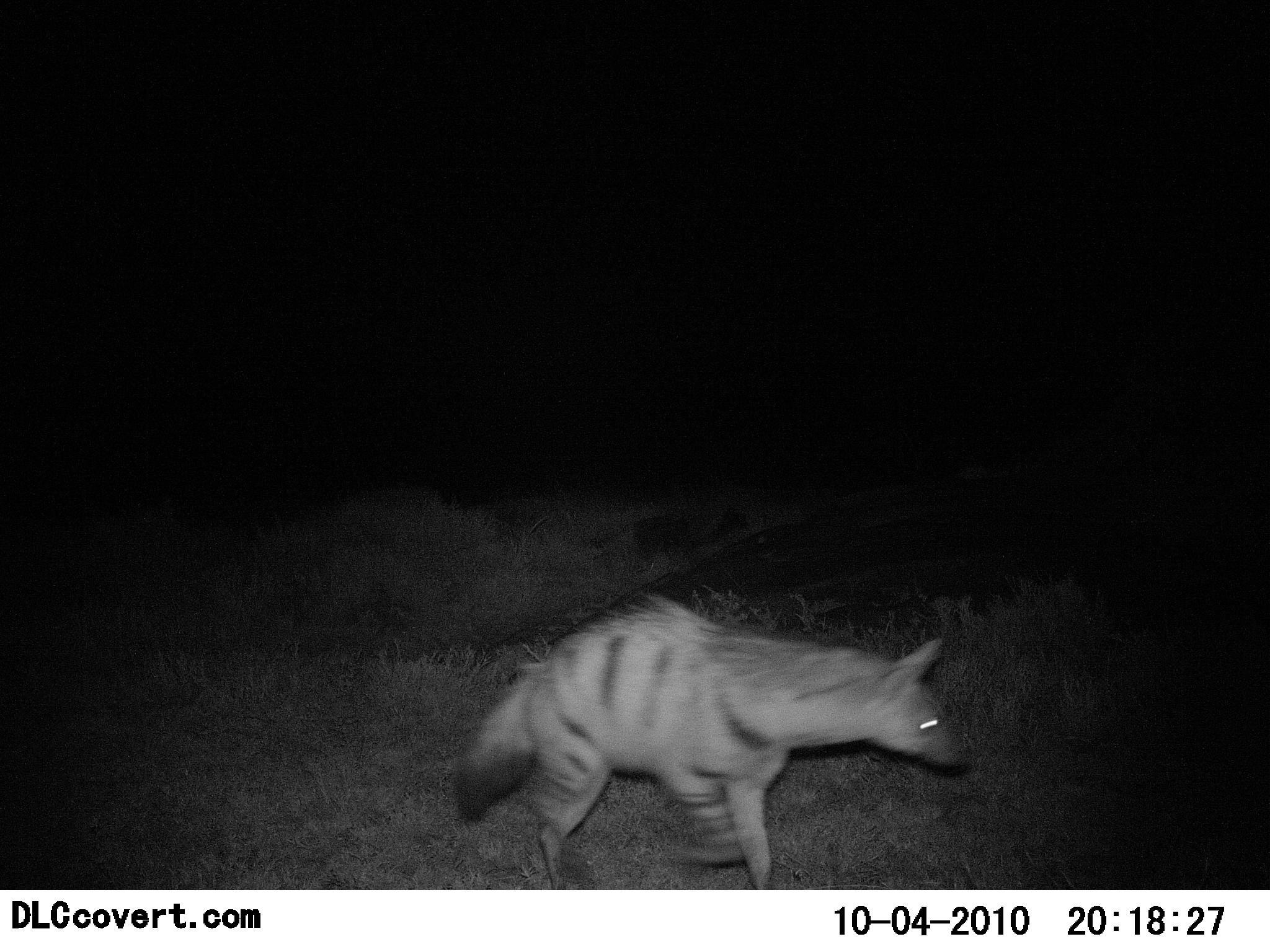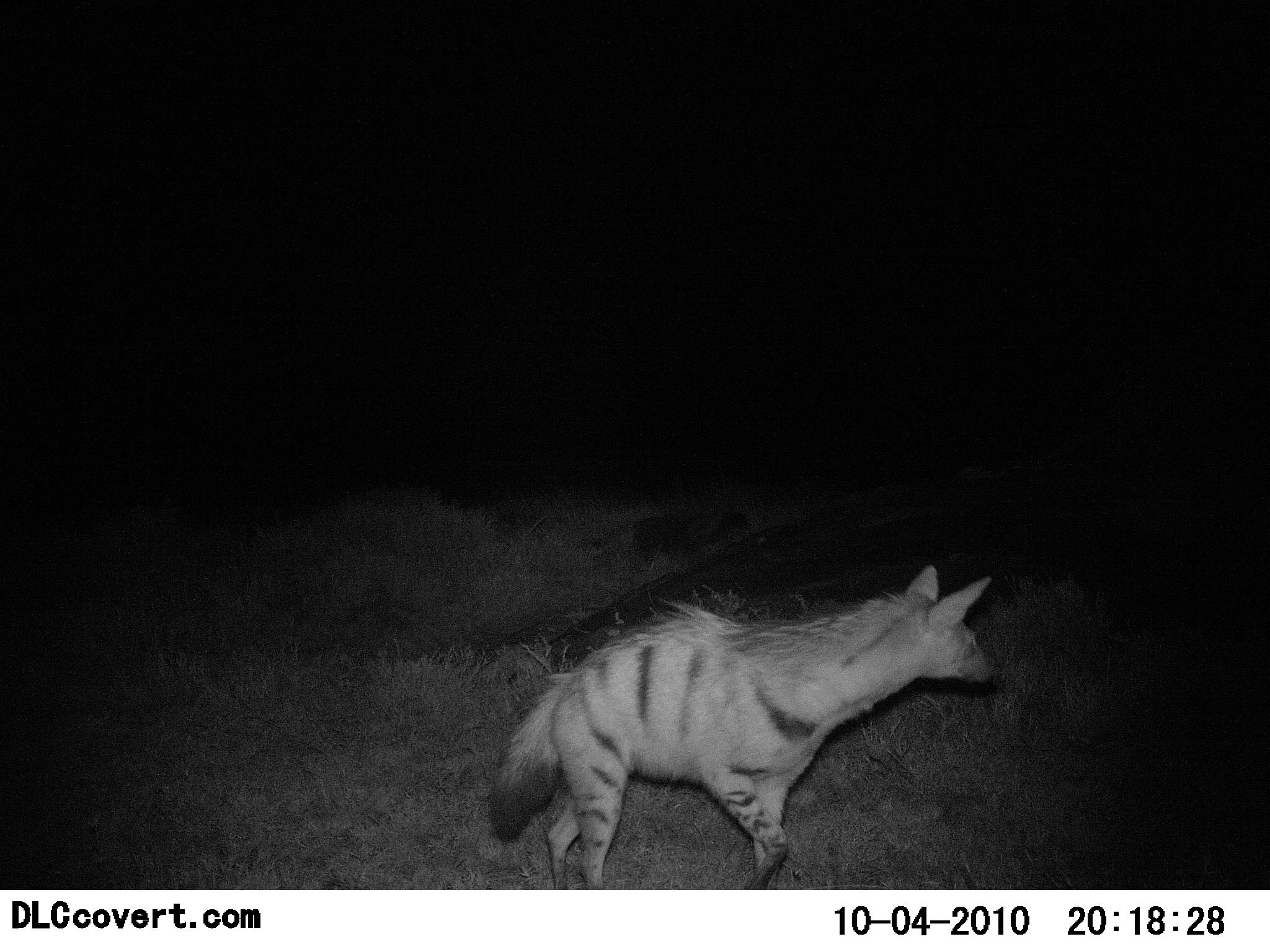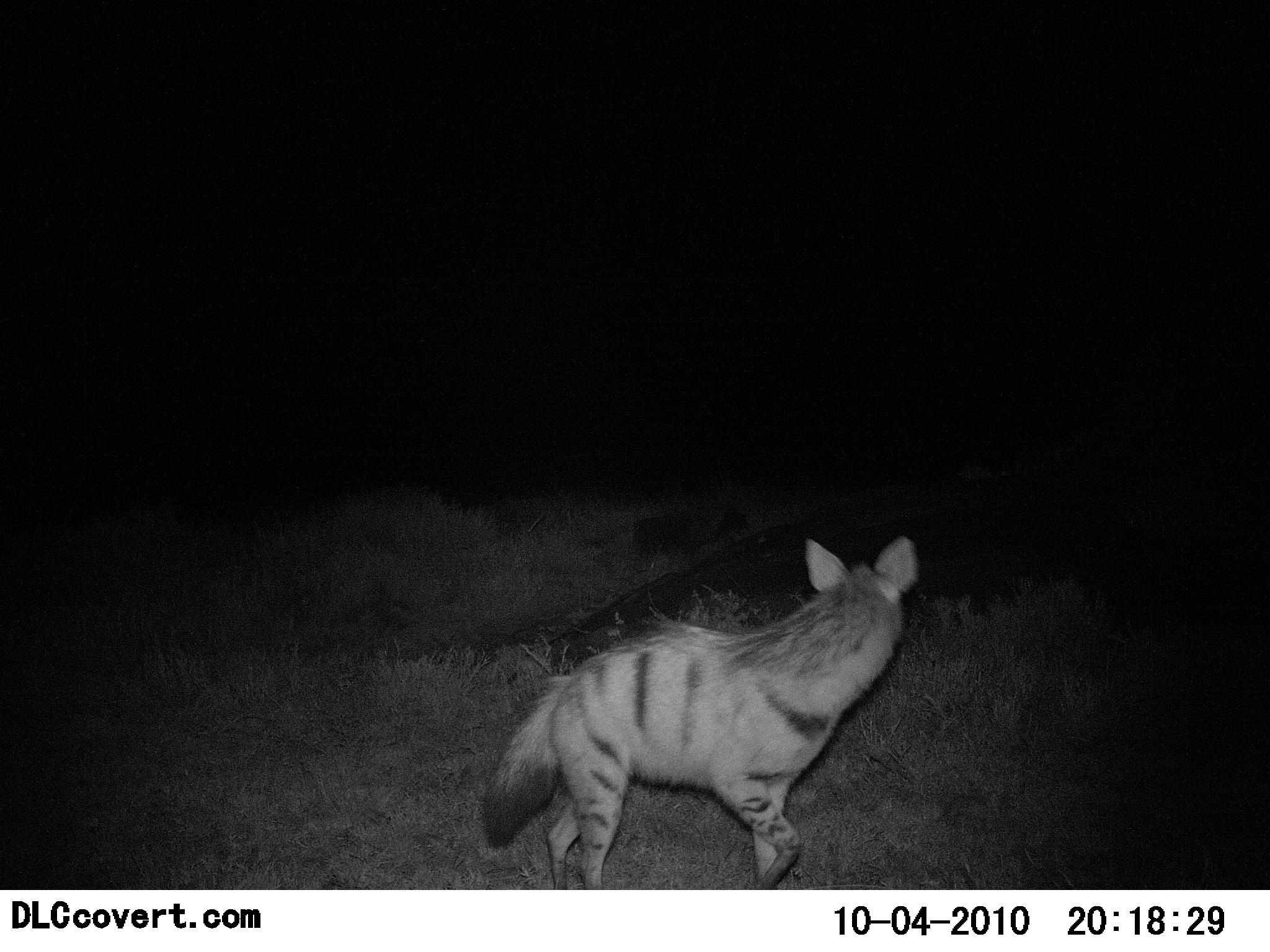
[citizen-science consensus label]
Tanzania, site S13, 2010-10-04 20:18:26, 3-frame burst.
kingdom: Animalia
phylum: Chordata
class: Mammalia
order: Carnivora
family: Hyaenidae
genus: Proteles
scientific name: Proteles cristatus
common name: aardwolf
Aardwolf (Proteles cristatus), count 1. Behavior (volunteer vote fractions): standing 56%, resting 0%, moving 50%, interacting 0%. Young present (vote fraction): 0%. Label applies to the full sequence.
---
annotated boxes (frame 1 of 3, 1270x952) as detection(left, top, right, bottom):
animal: detection(450, 592, 972, 889)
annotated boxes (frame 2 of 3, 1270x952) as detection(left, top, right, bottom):
animal: detection(483, 563, 997, 890)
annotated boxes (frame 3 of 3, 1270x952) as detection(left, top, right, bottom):
animal: detection(480, 534, 923, 890)